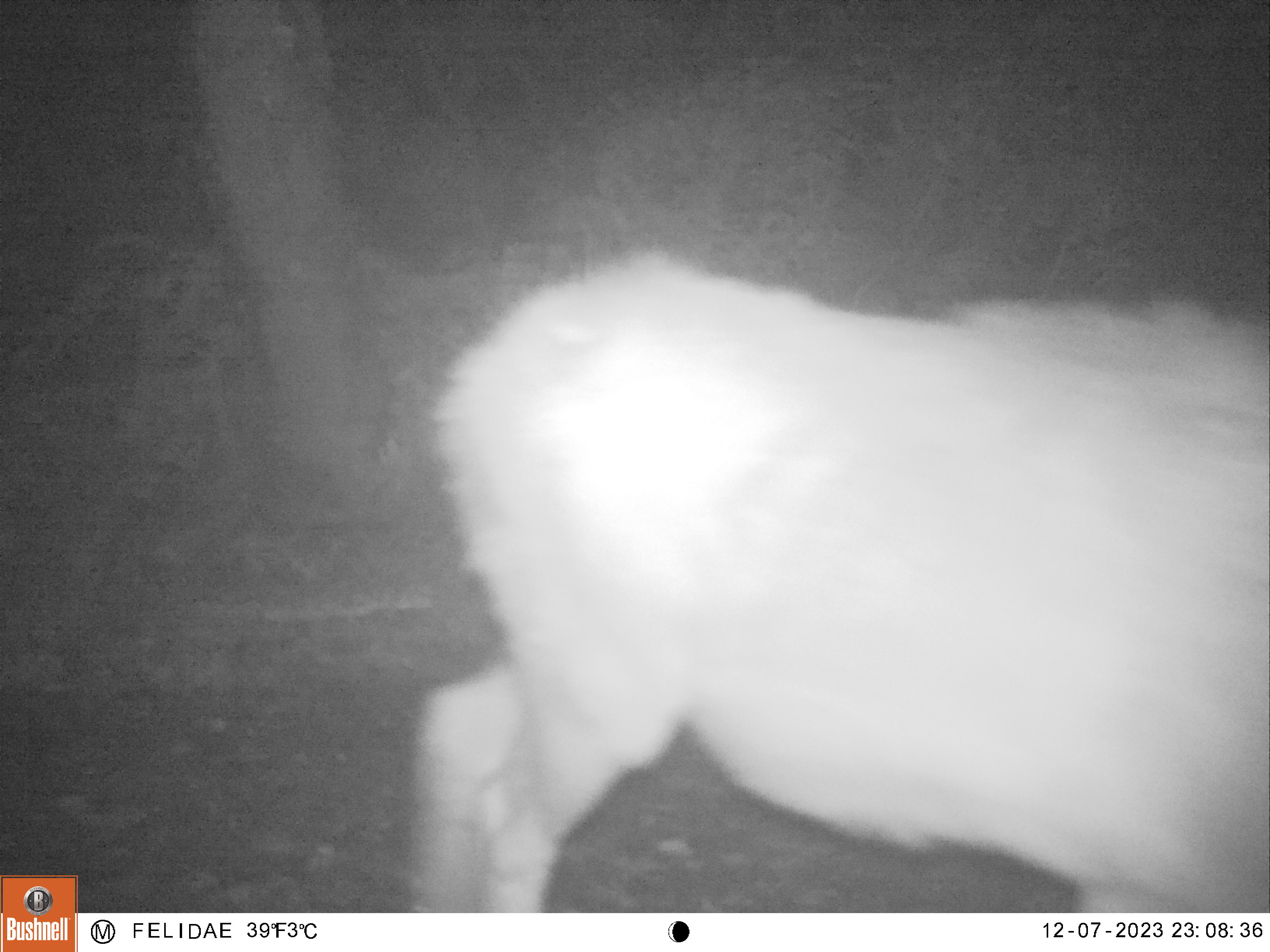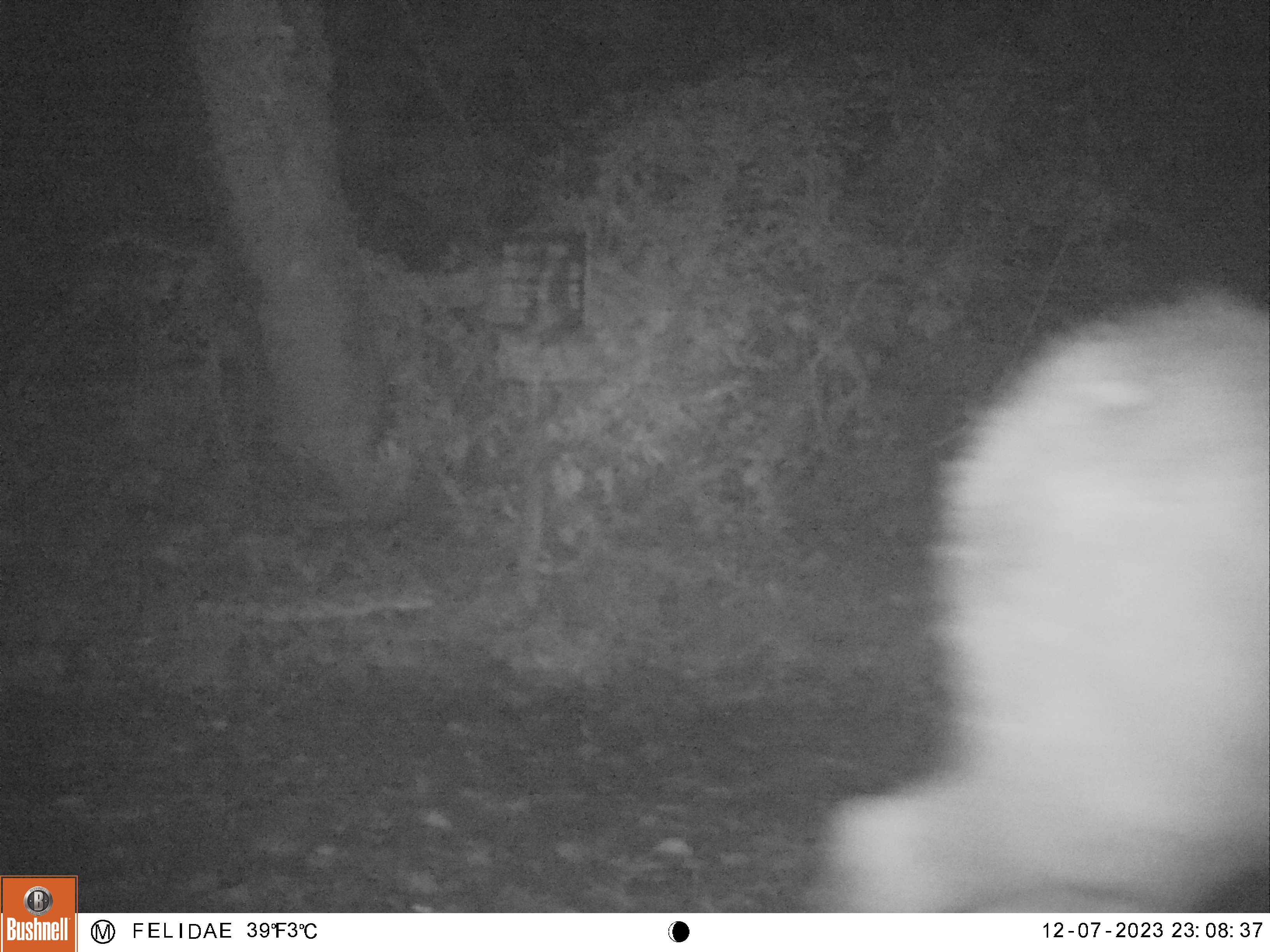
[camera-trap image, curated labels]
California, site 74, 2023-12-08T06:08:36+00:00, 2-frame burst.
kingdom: Animalia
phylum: Chordata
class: Mammalia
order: Artiodactyla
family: Cervidae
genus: Cervus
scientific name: Cervus canadensis nannodes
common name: tule elk